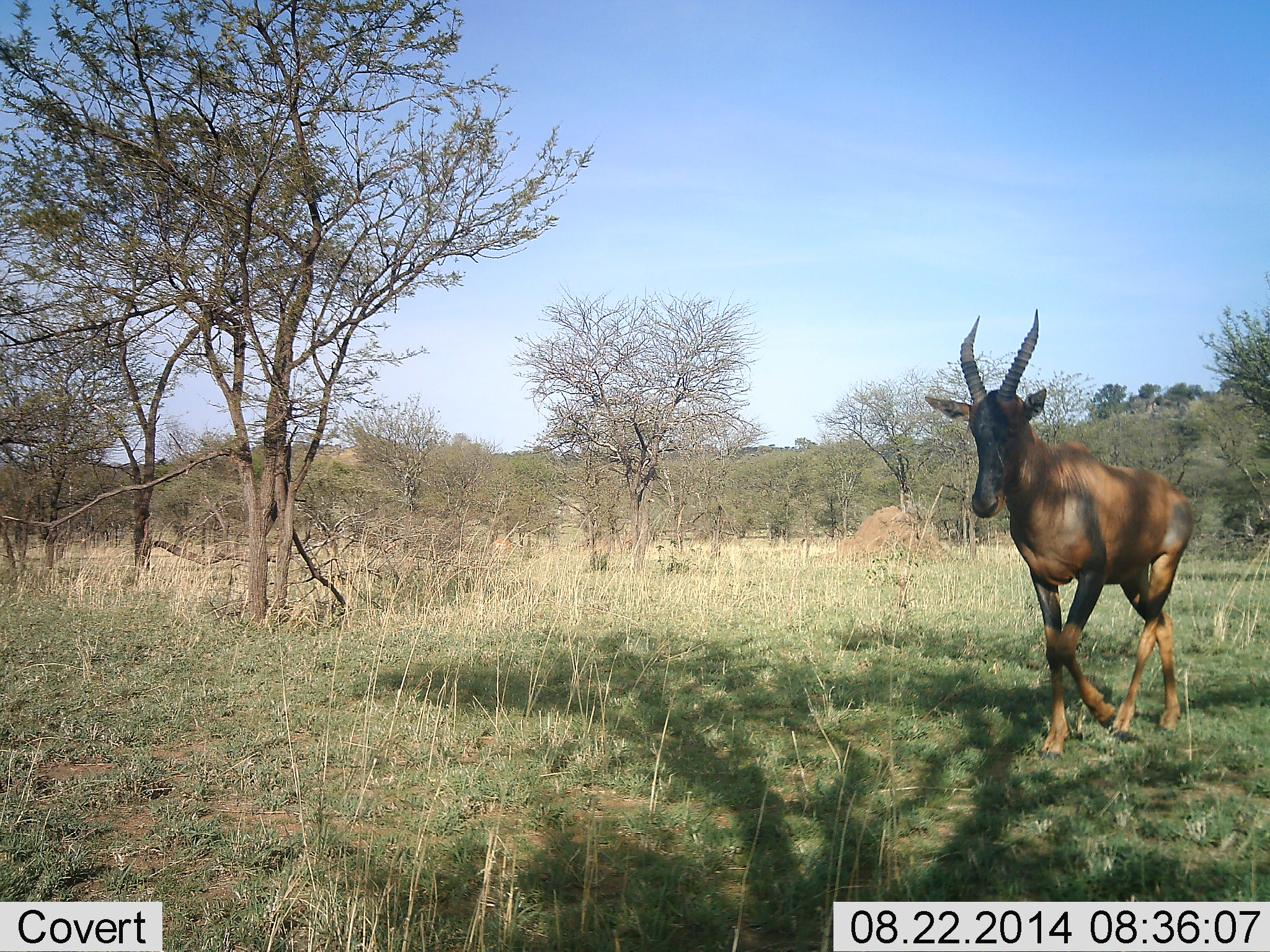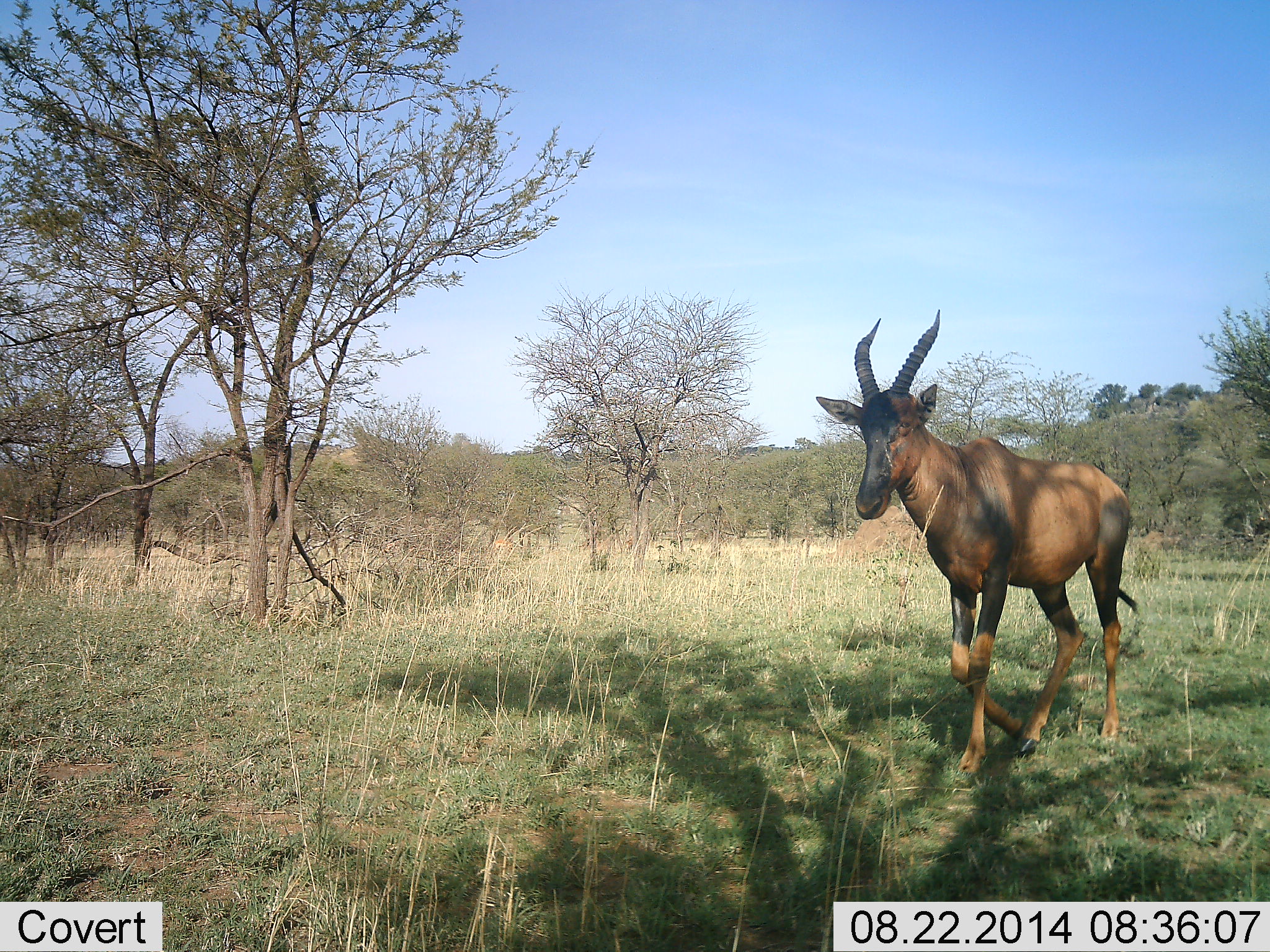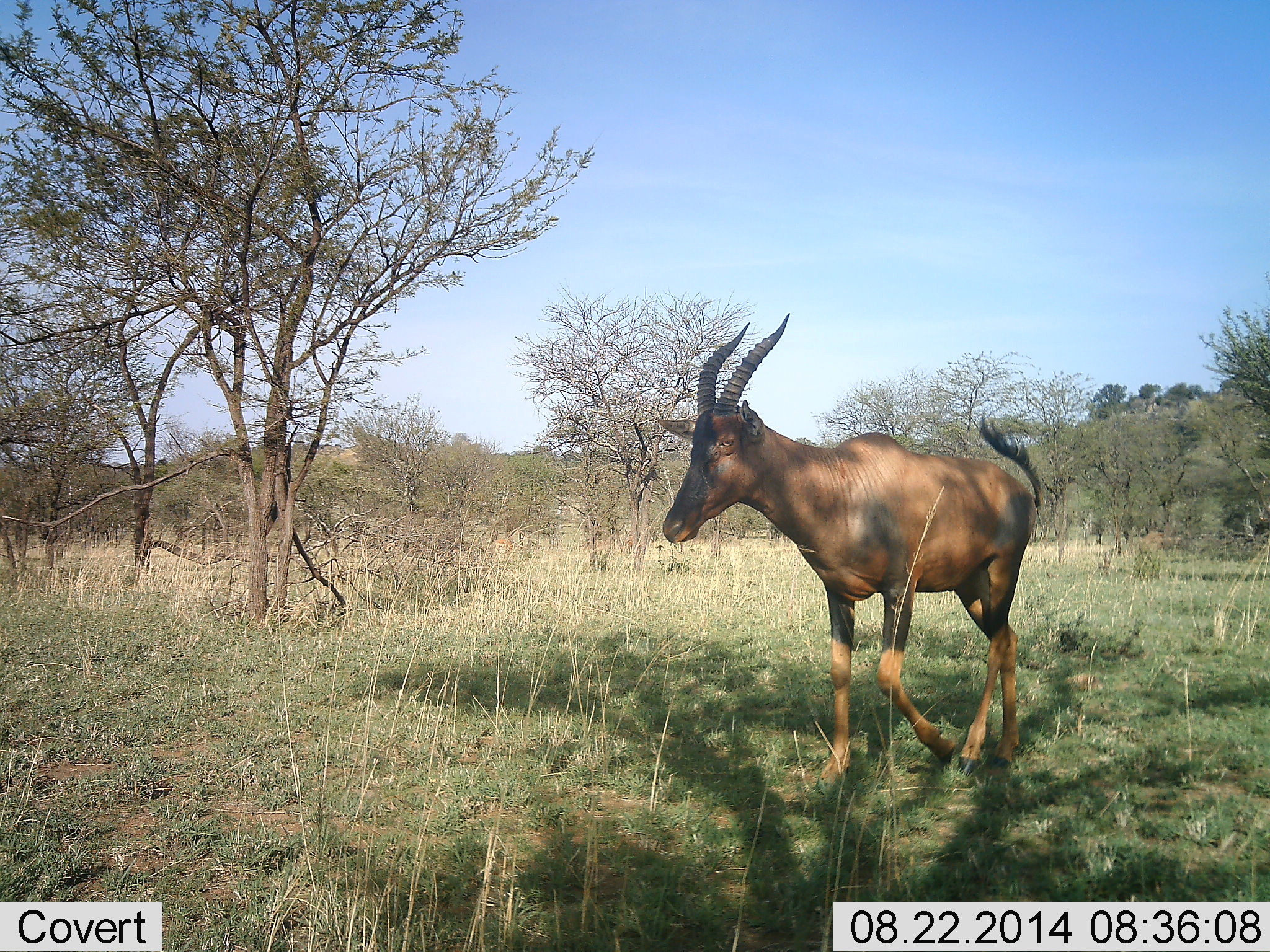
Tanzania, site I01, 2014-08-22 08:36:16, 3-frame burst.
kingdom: Animalia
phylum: Chordata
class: Mammalia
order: Artiodactyla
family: Bovidae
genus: Damaliscus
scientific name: Damaliscus lunatus jimela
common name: topi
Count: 1.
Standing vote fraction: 0%.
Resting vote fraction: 0%.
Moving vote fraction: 100%.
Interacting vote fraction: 0%.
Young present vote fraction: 0%.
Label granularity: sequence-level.